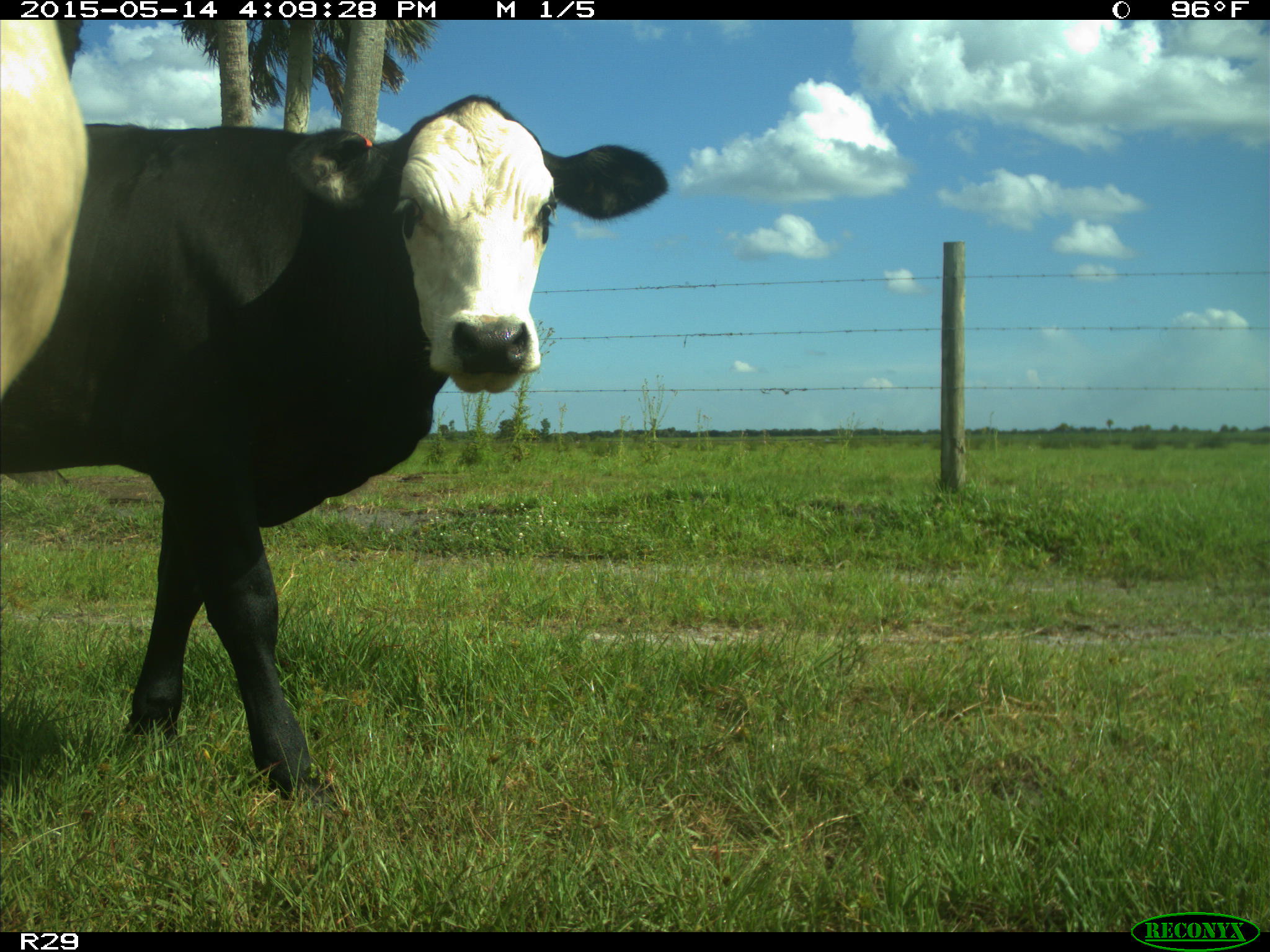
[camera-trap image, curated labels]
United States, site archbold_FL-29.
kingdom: Animalia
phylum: Chordata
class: Mammalia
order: Artiodactyla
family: Bovidae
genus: Bos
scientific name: Bos taurus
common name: domestic cow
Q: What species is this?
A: Bos taurus (domestic cow).